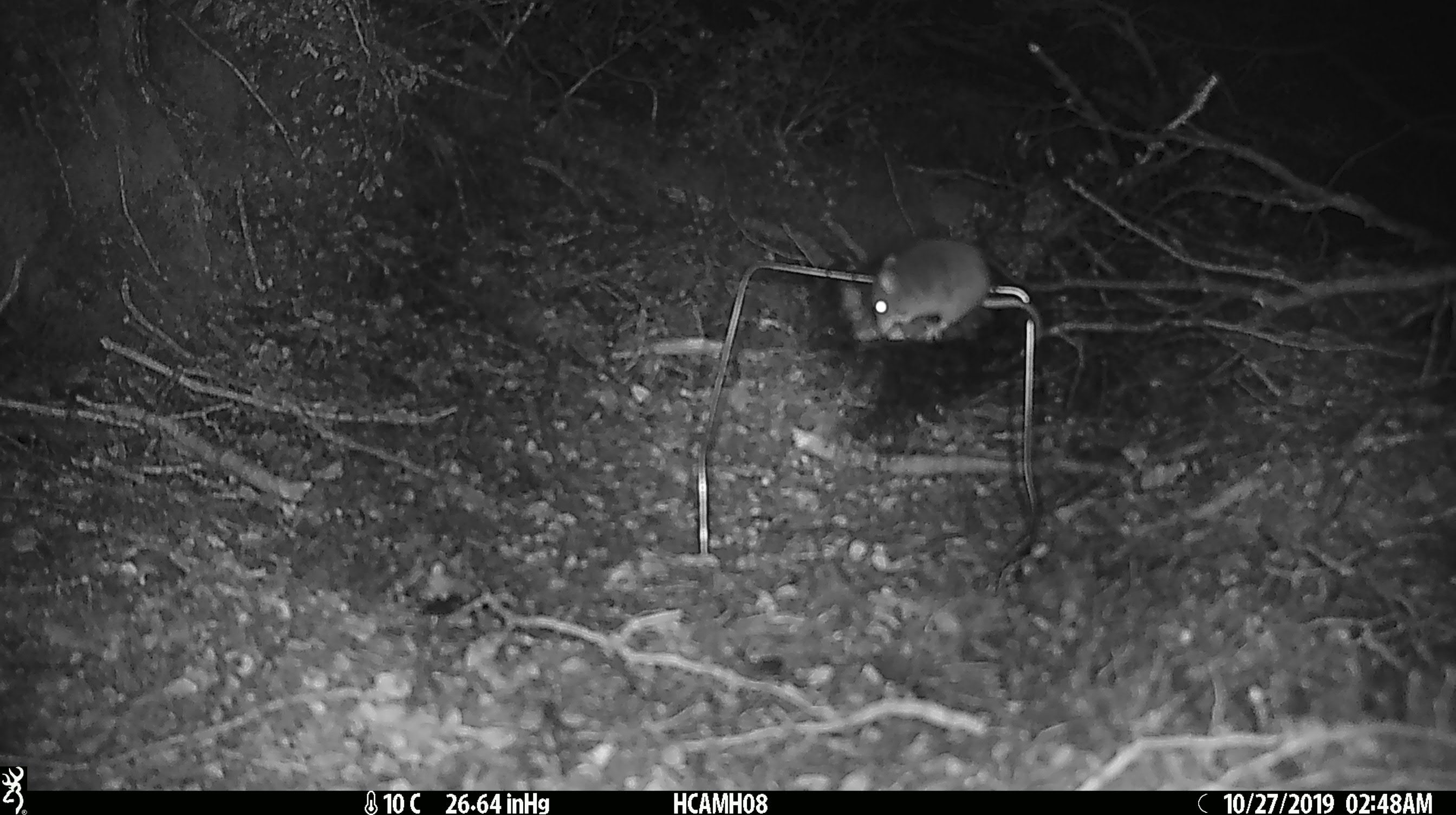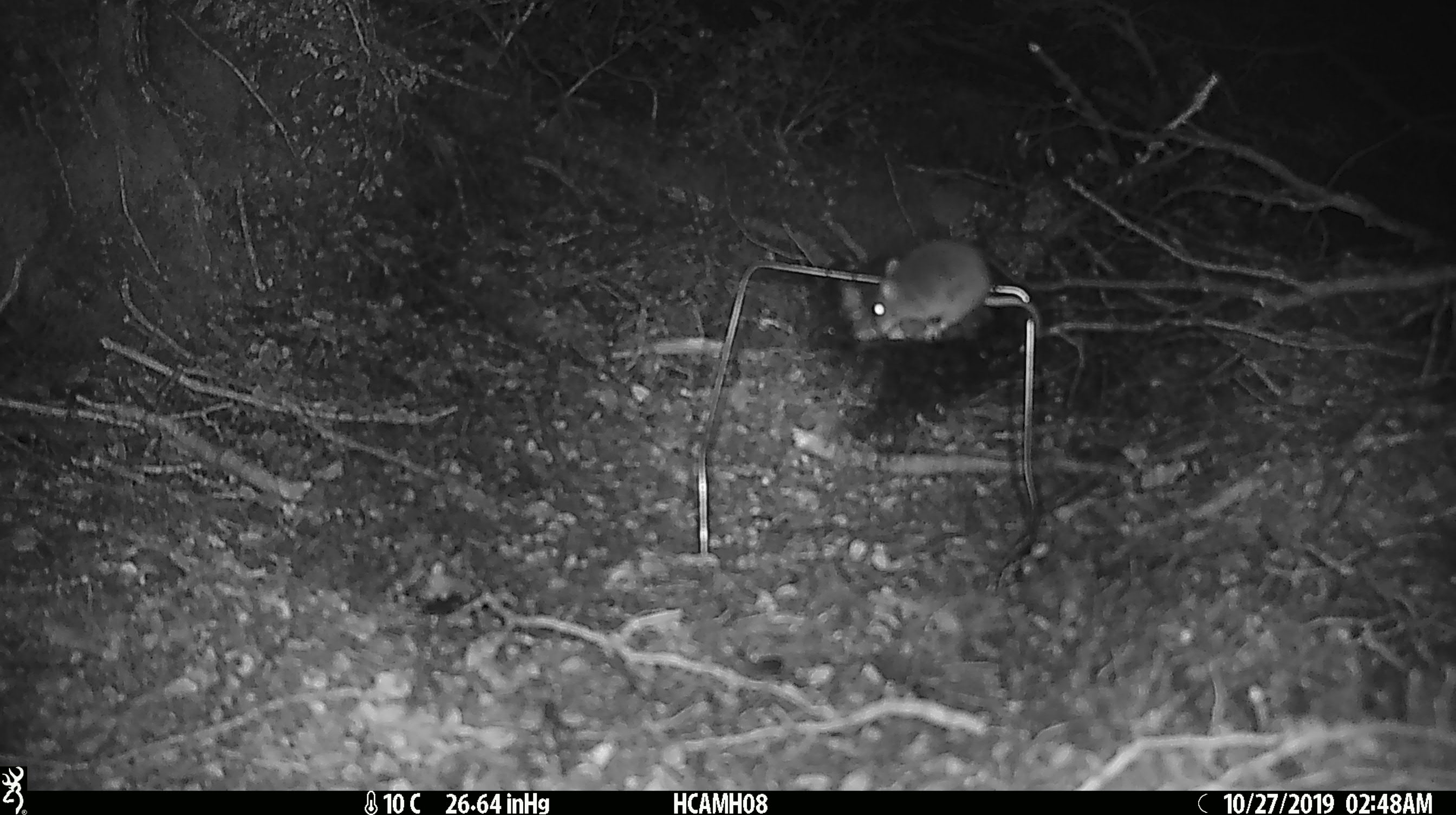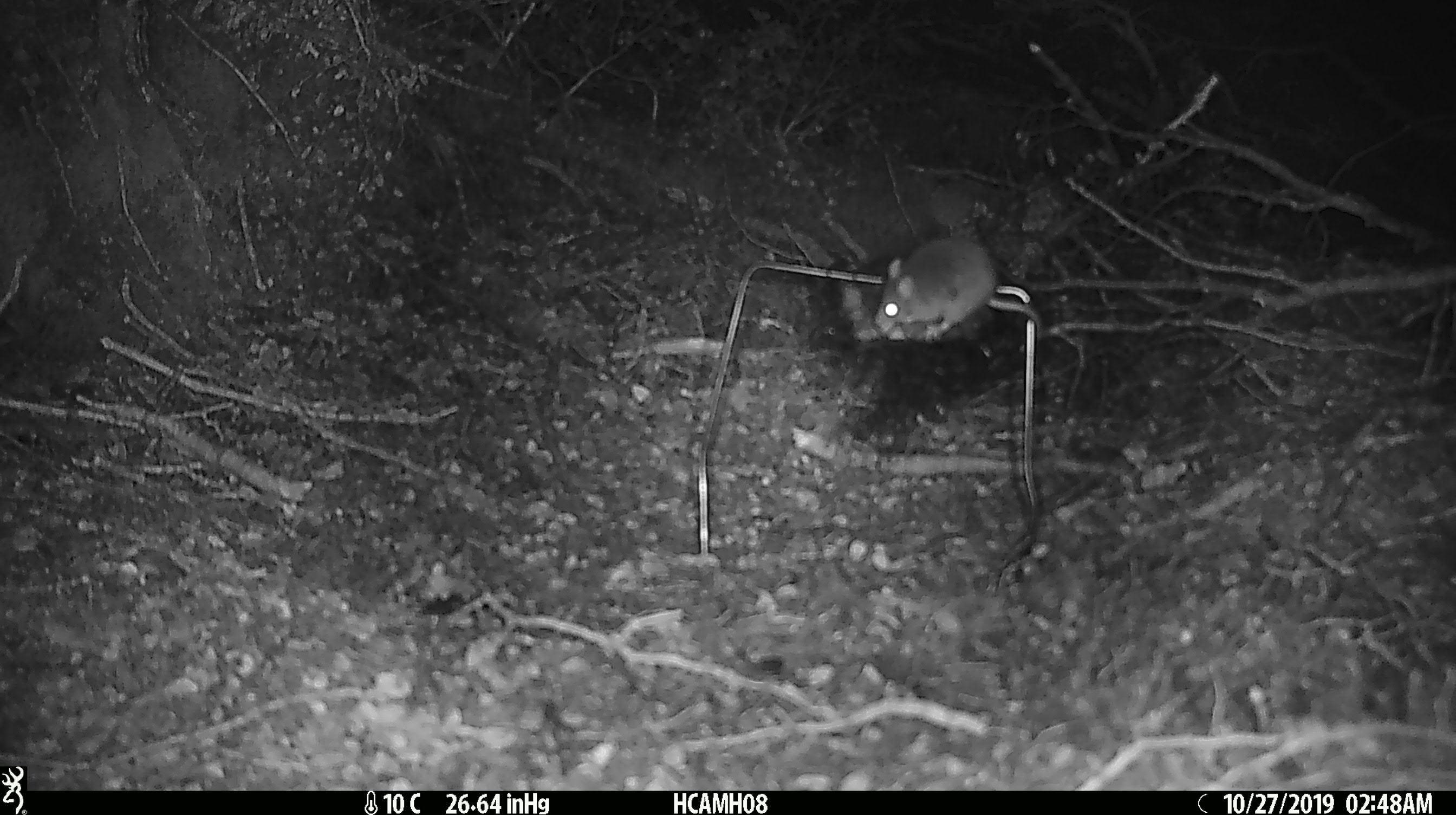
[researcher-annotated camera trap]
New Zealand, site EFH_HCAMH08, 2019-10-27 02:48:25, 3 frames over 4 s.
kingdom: Animalia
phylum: Chordata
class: Mammalia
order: Rodentia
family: Muridae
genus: Mus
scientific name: Mus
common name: mouse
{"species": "mouse (Mus)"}